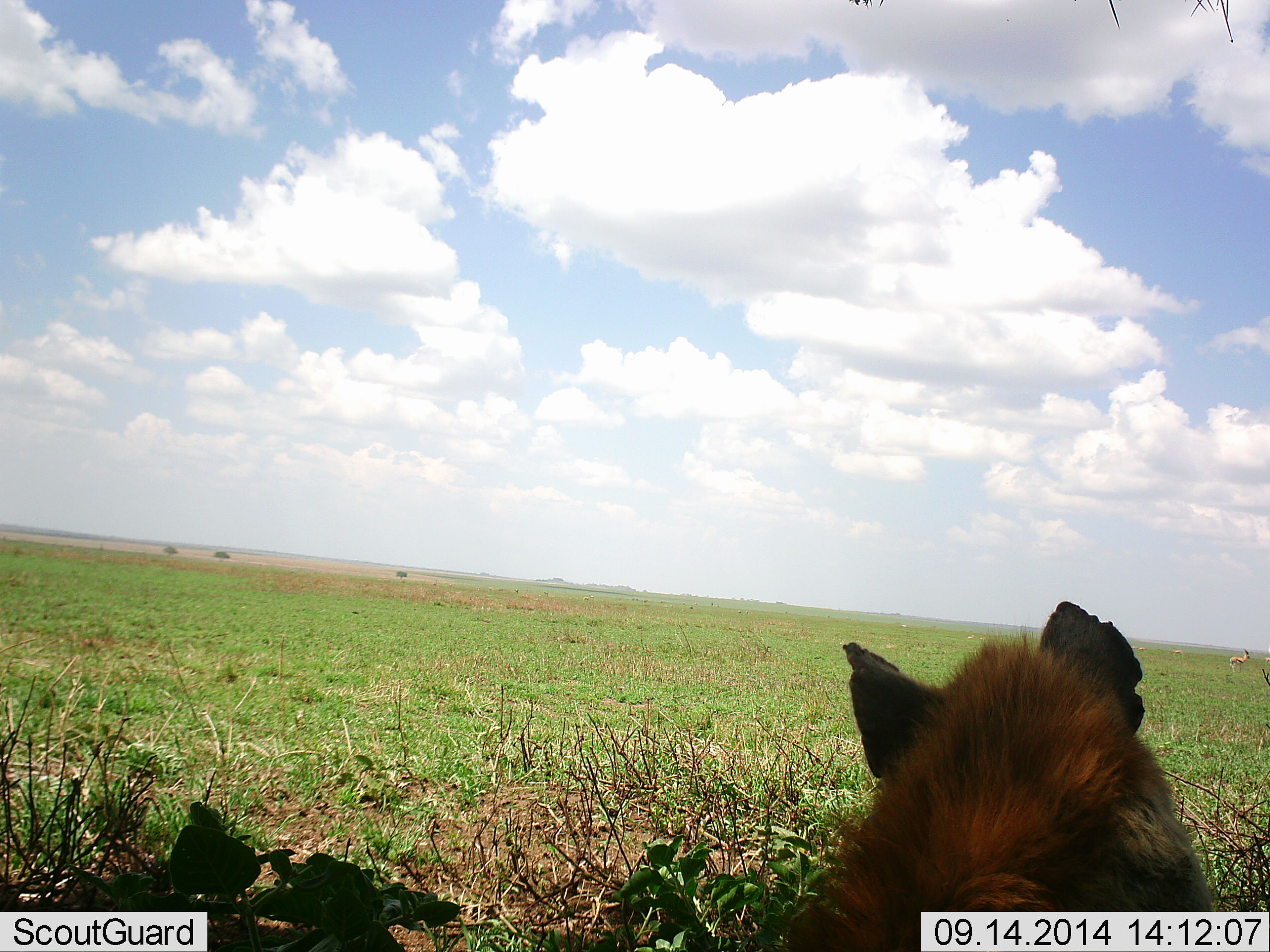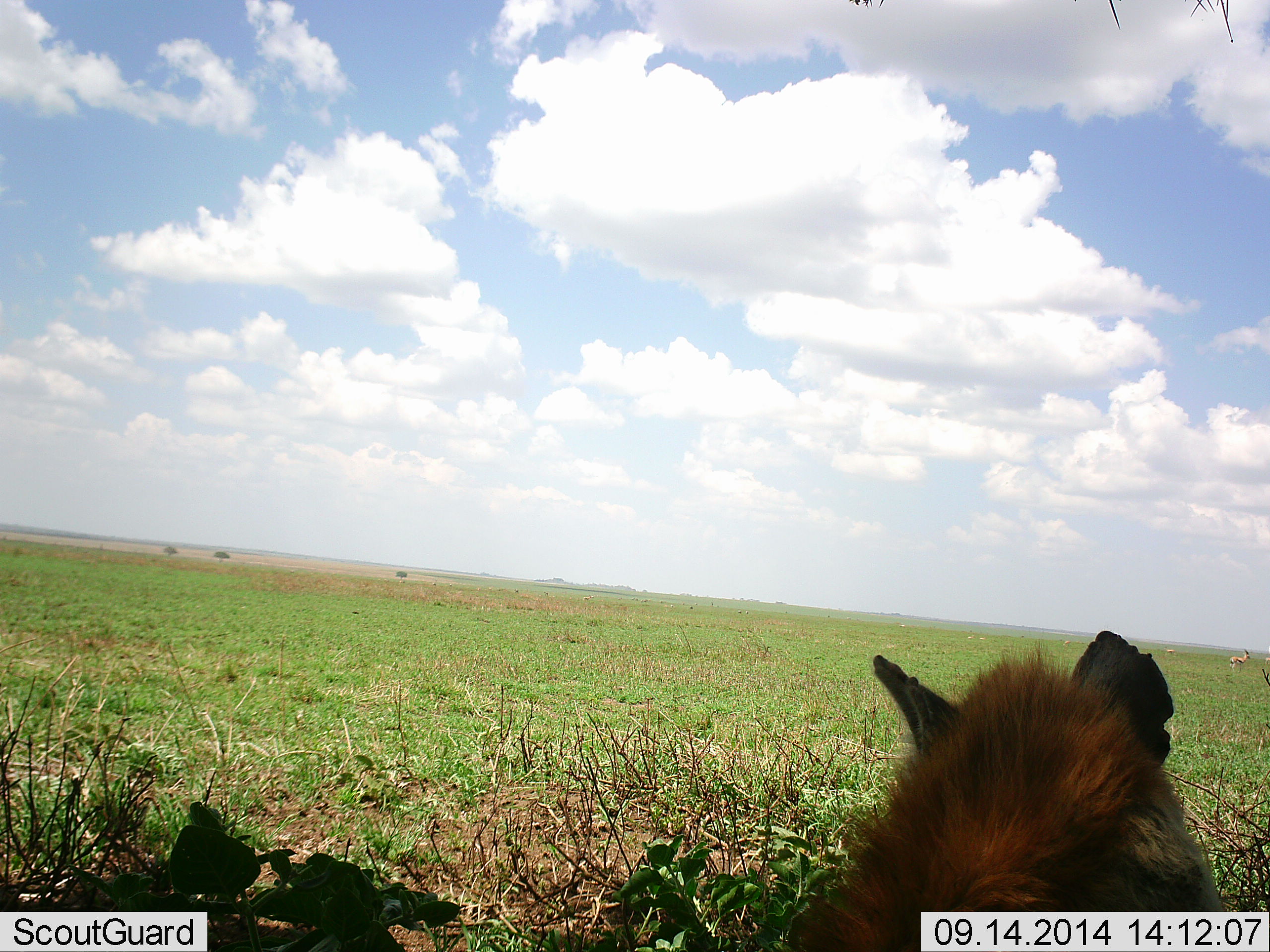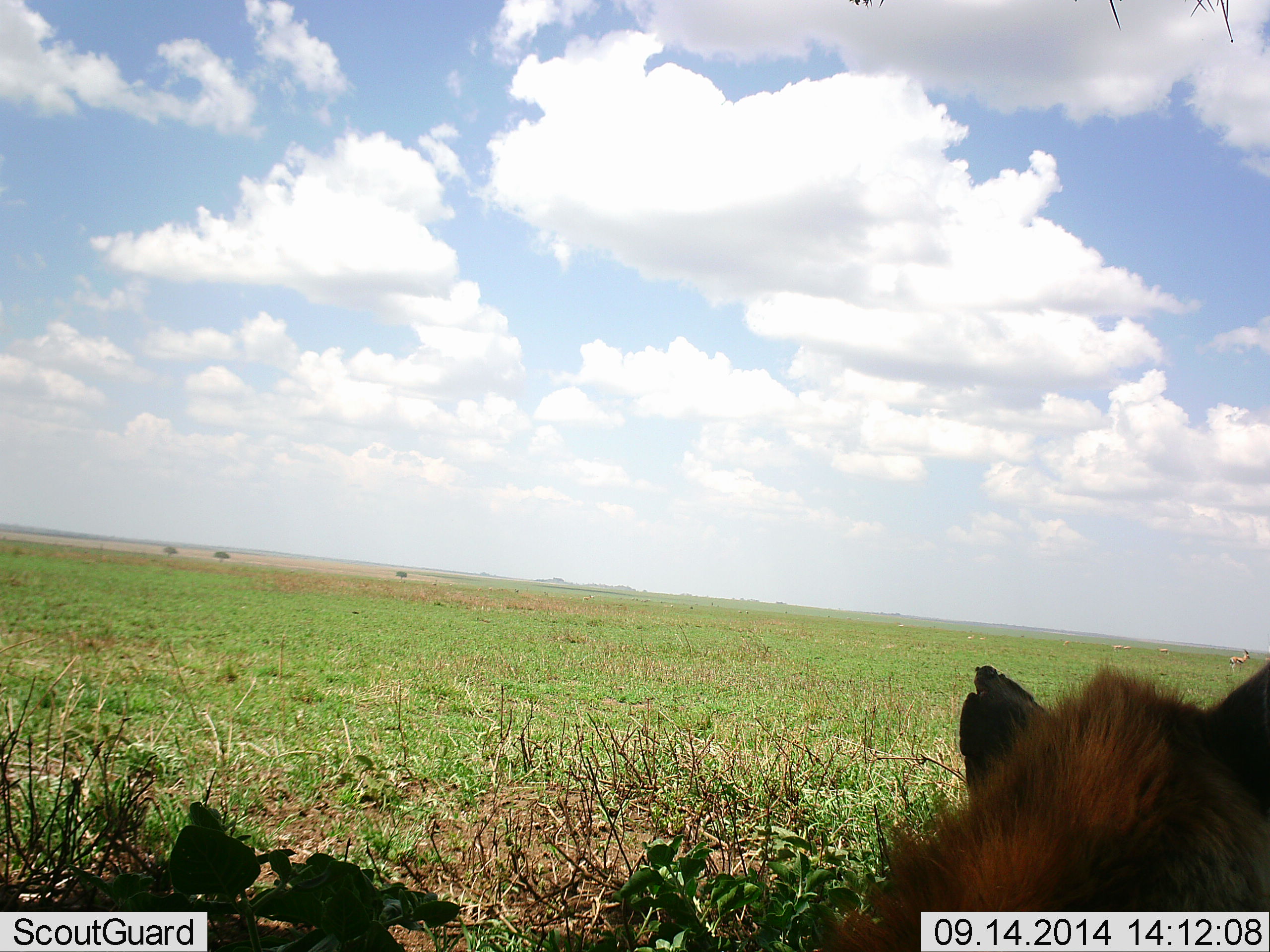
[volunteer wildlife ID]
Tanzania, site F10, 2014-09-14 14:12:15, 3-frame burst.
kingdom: Animalia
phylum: Chordata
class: Mammalia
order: Carnivora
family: Hyaenidae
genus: Crocuta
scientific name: Crocuta crocuta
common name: spotted hyena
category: hyenaspotted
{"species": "hyenaspotted (spotted hyena) (Crocuta crocuta)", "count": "1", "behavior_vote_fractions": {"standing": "45%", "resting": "55%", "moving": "0%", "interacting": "0%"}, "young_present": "0%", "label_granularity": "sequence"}